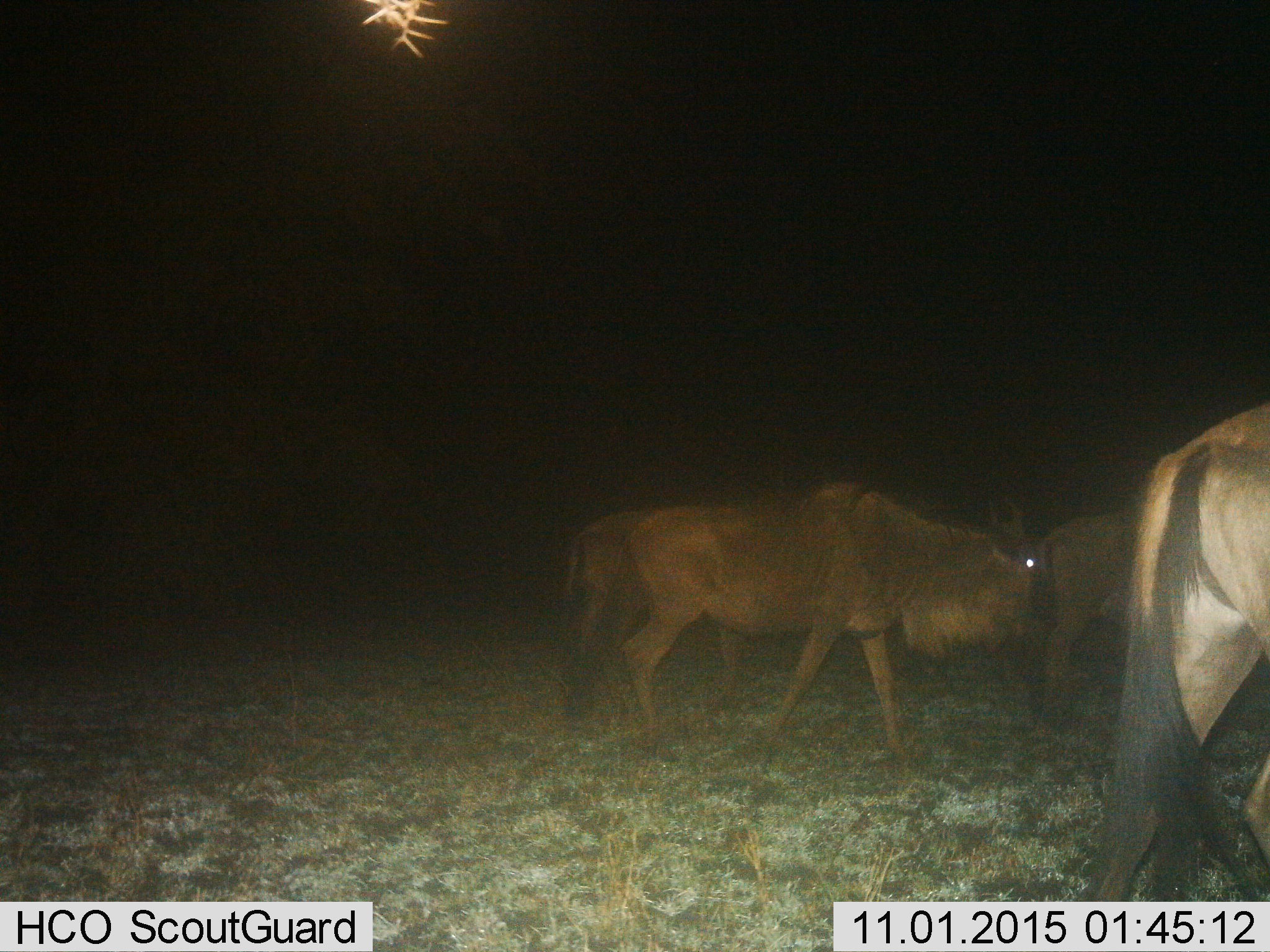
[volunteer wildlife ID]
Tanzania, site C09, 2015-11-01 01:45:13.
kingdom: Animalia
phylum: Chordata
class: Mammalia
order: Artiodactyla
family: Bovidae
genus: Connochaetes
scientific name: Connochaetes taurinus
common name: blue wildebeest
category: wildebeest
Wildebeest (blue wildebeest) (Connochaetes taurinus), count 3. Behavior (volunteer vote fractions): standing 6%, resting 0%, moving 88%, interacting 6%. Young present (vote fraction): 0%. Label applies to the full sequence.